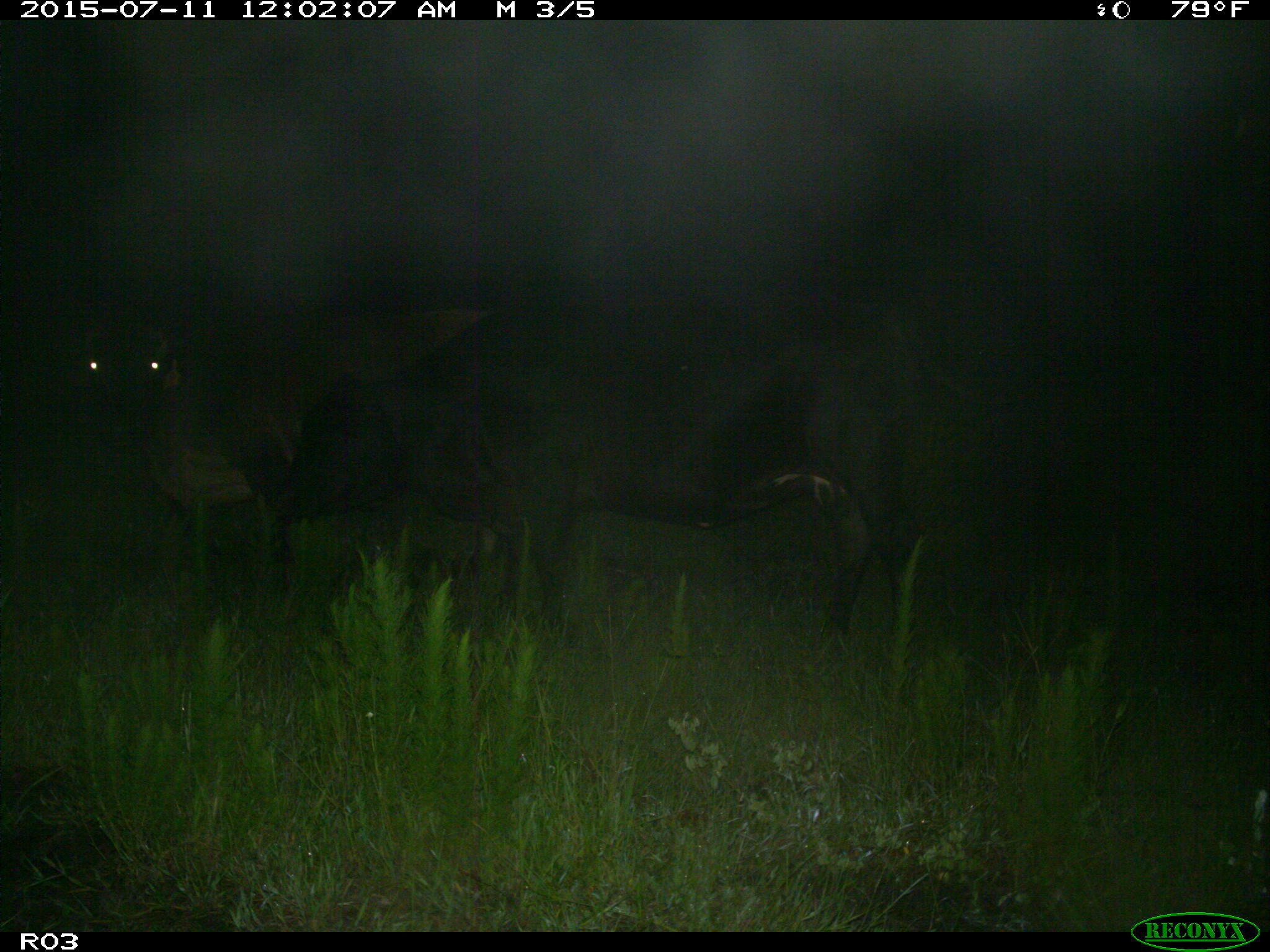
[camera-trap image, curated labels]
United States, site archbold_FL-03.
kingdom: Animalia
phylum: Chordata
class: Mammalia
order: Artiodactyla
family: Bovidae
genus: Bos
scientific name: Bos taurus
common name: domestic cow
Bos taurus (domestic cow).